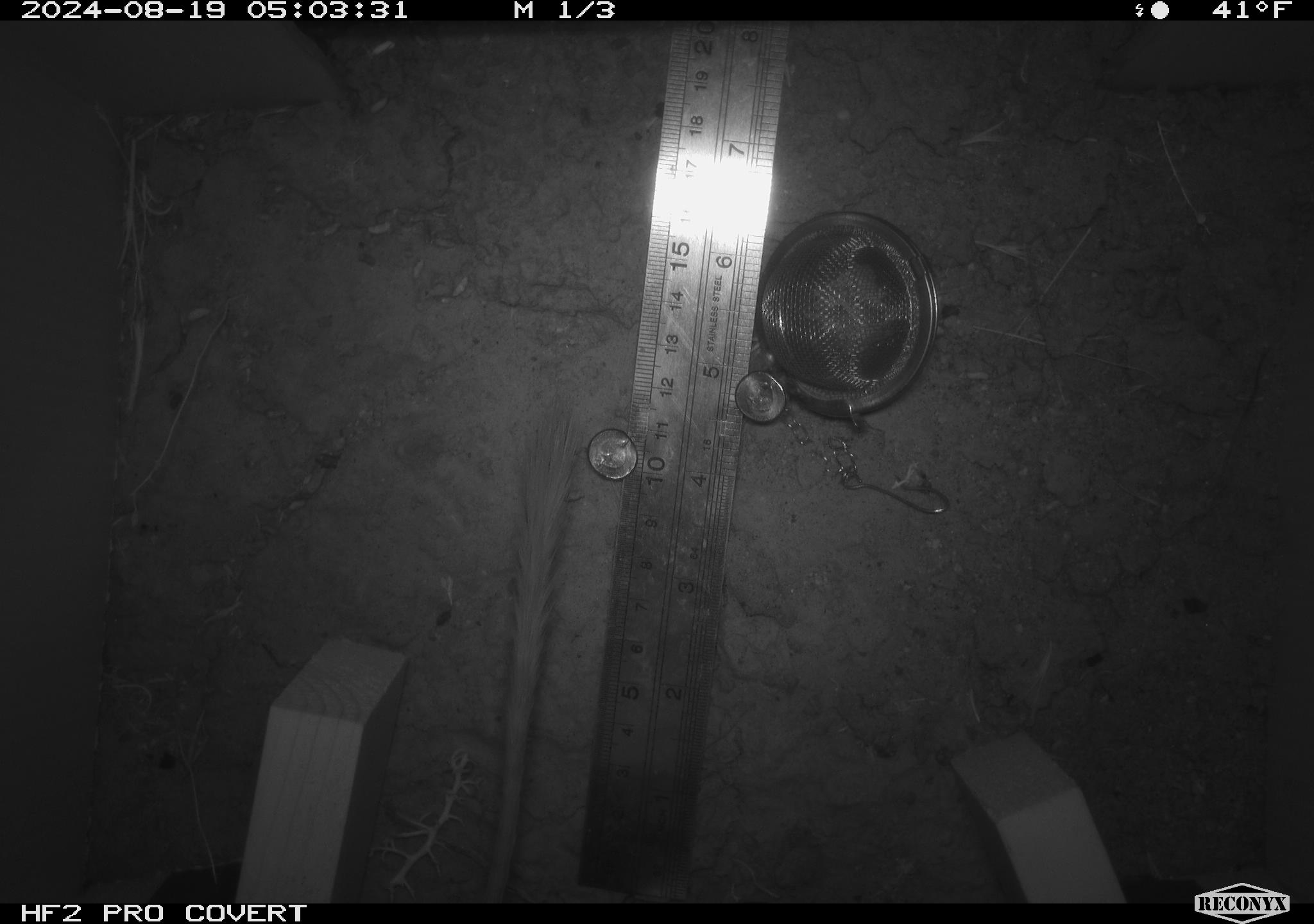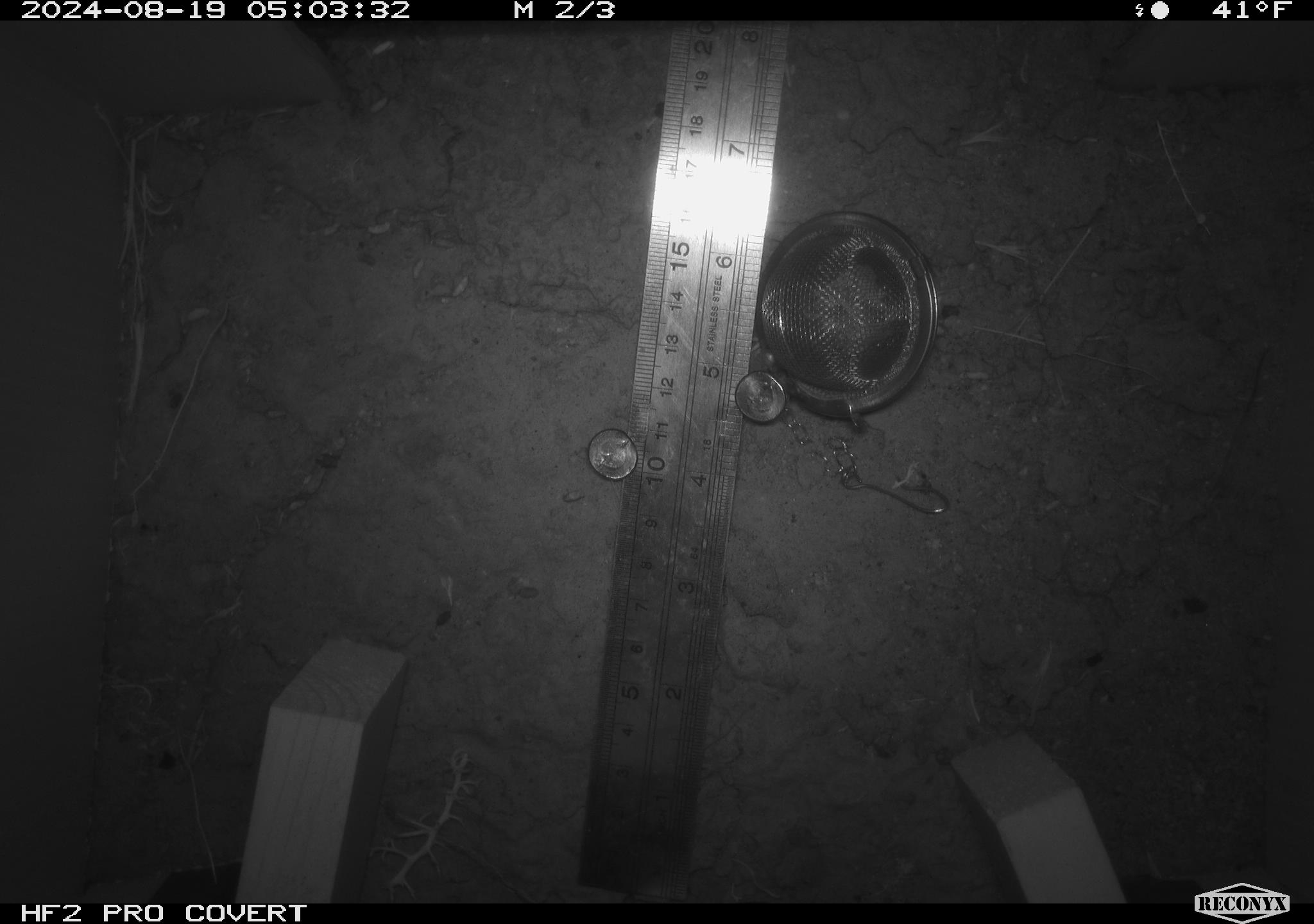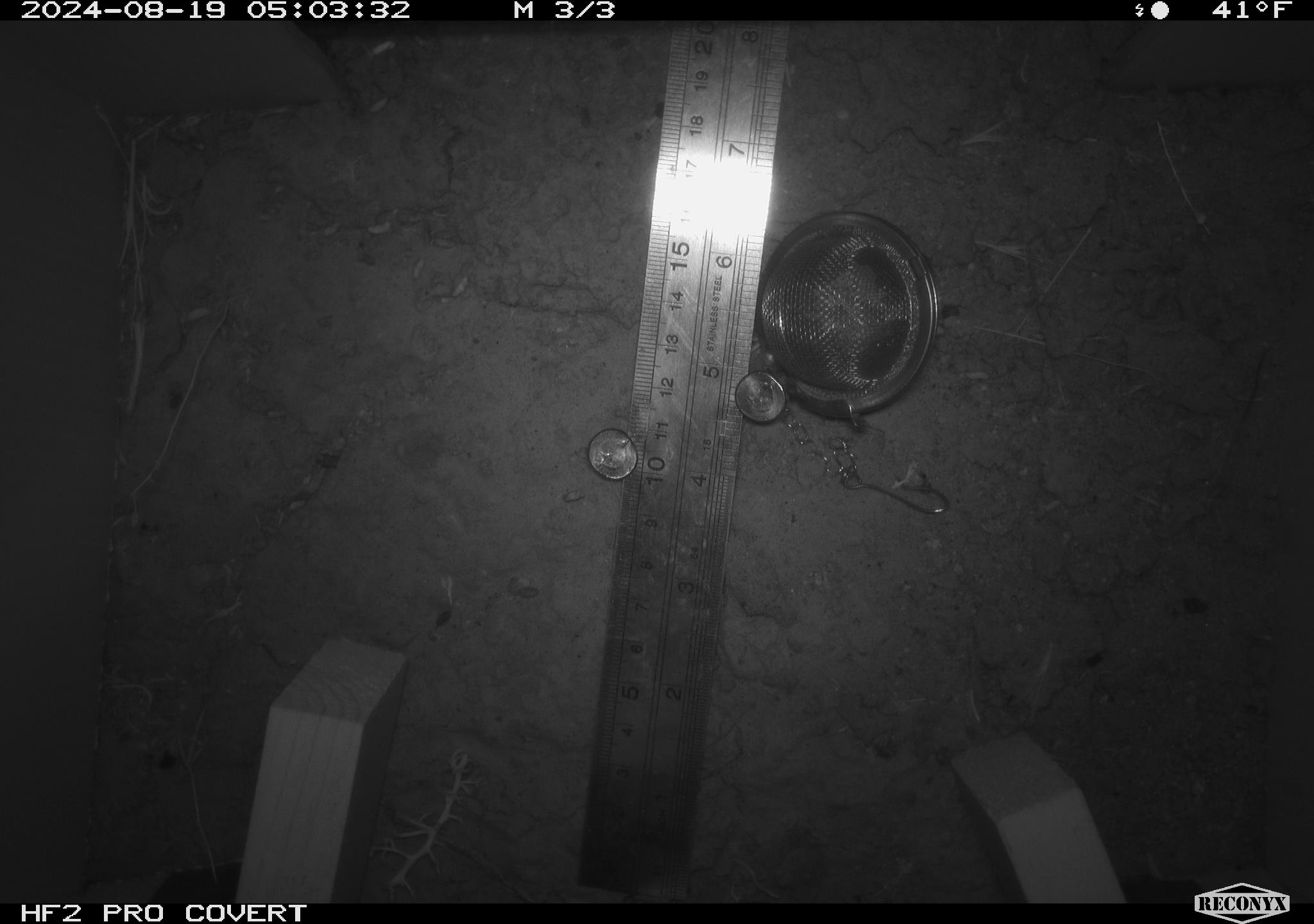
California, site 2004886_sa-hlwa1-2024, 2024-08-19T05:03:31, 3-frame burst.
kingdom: Animalia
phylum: Chordata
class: Mammalia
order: Rodentia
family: Heteromyidae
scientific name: Heteromyidae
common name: kangaroo rats and pocket mice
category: heteromyidae family